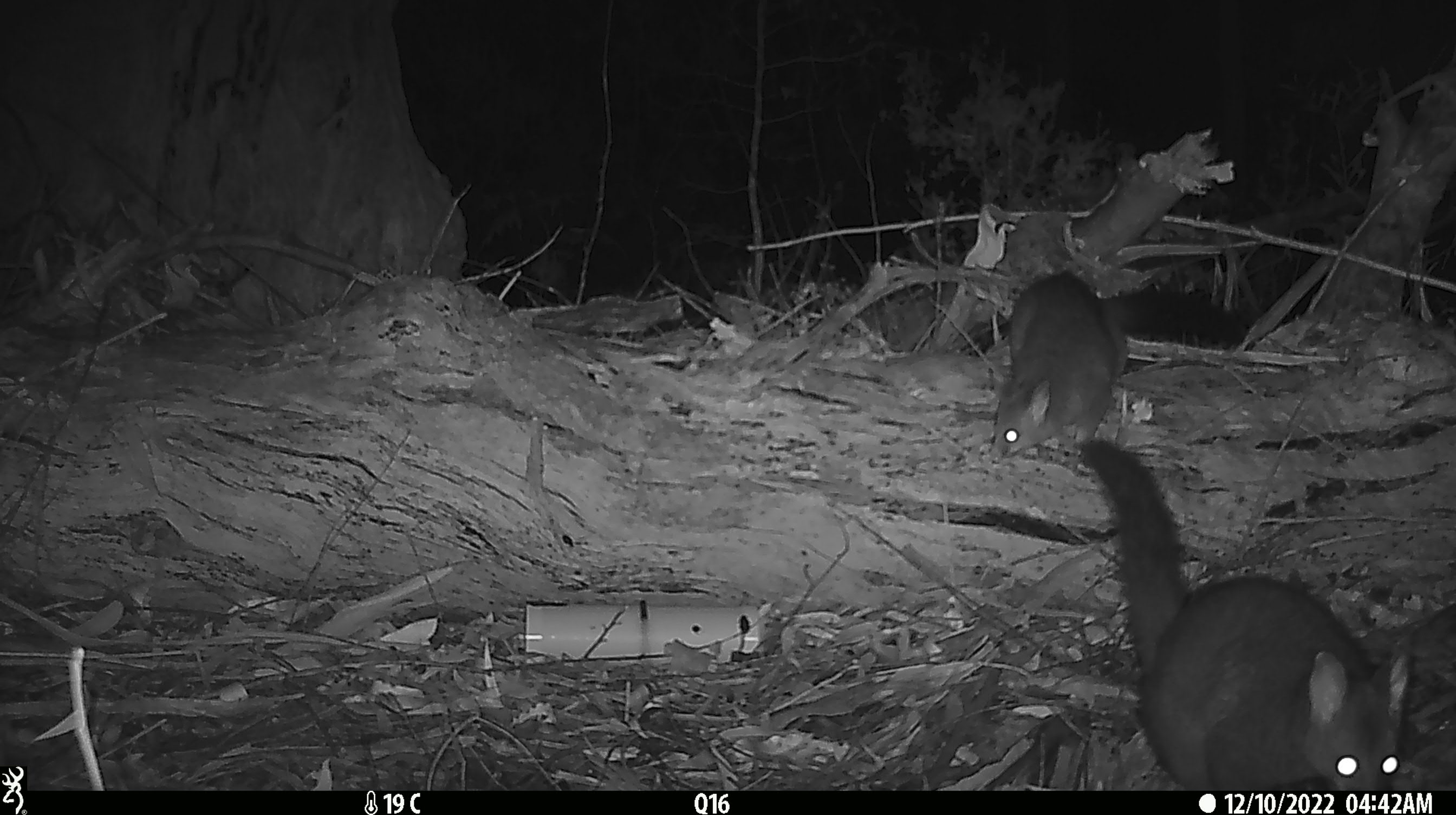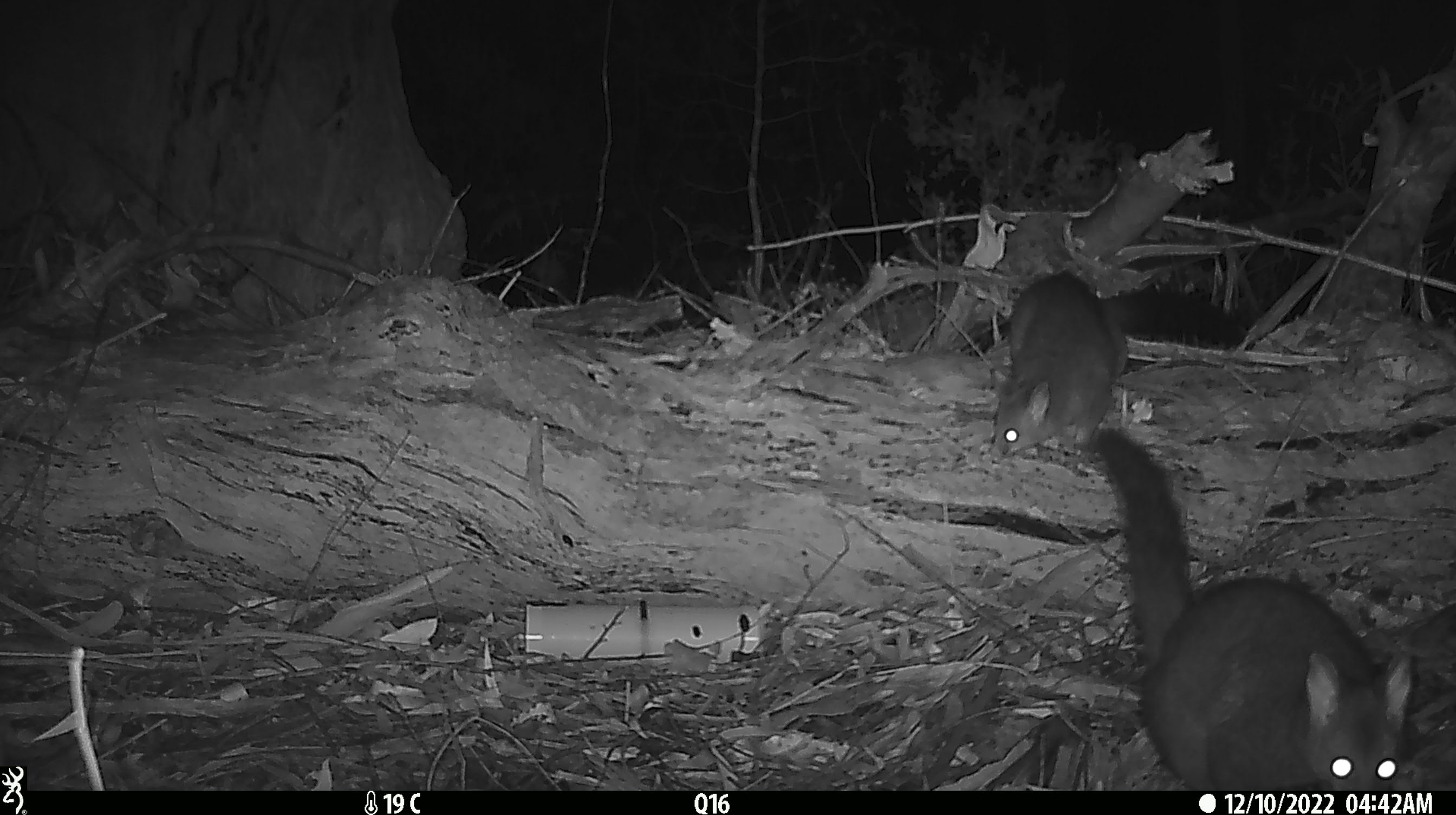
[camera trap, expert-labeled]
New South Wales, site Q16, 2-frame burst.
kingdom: Animalia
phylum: Chordata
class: Mammalia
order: Diprotodontia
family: Phalangeridae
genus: Trichosurus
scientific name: Trichosurus vulpecula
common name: common brushtail possum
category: possum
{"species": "possum (common brushtail possum) (Trichosurus vulpecula)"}